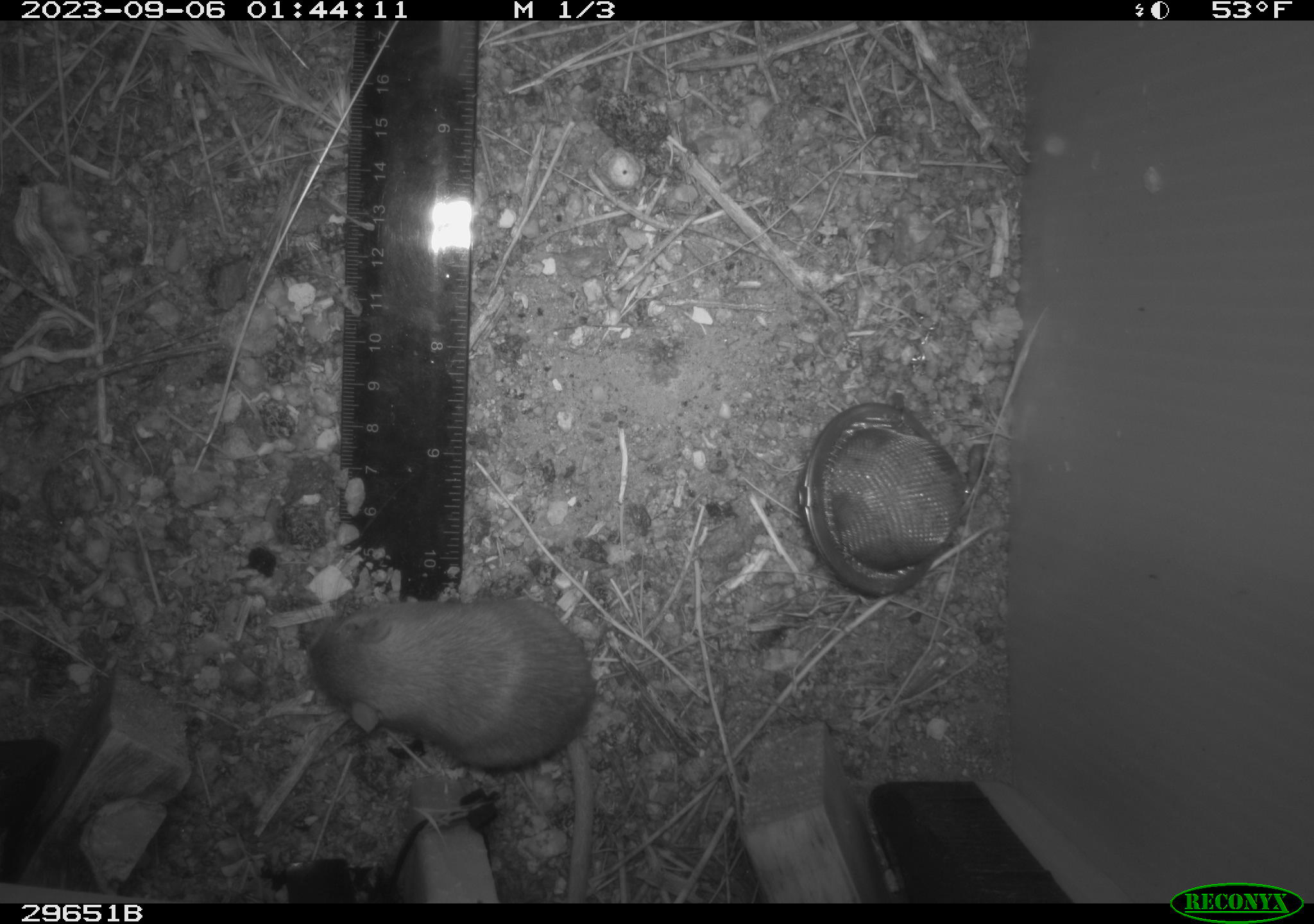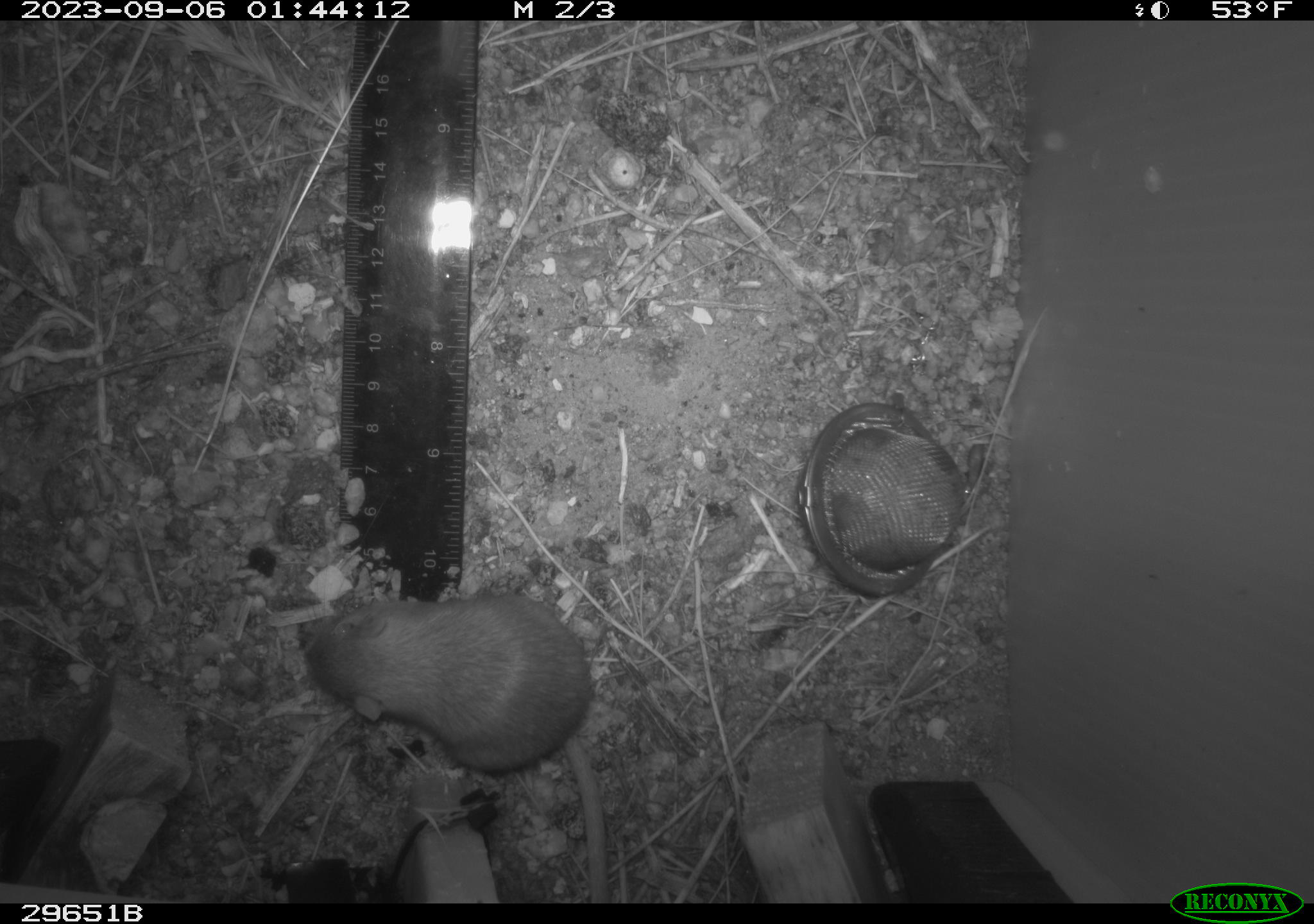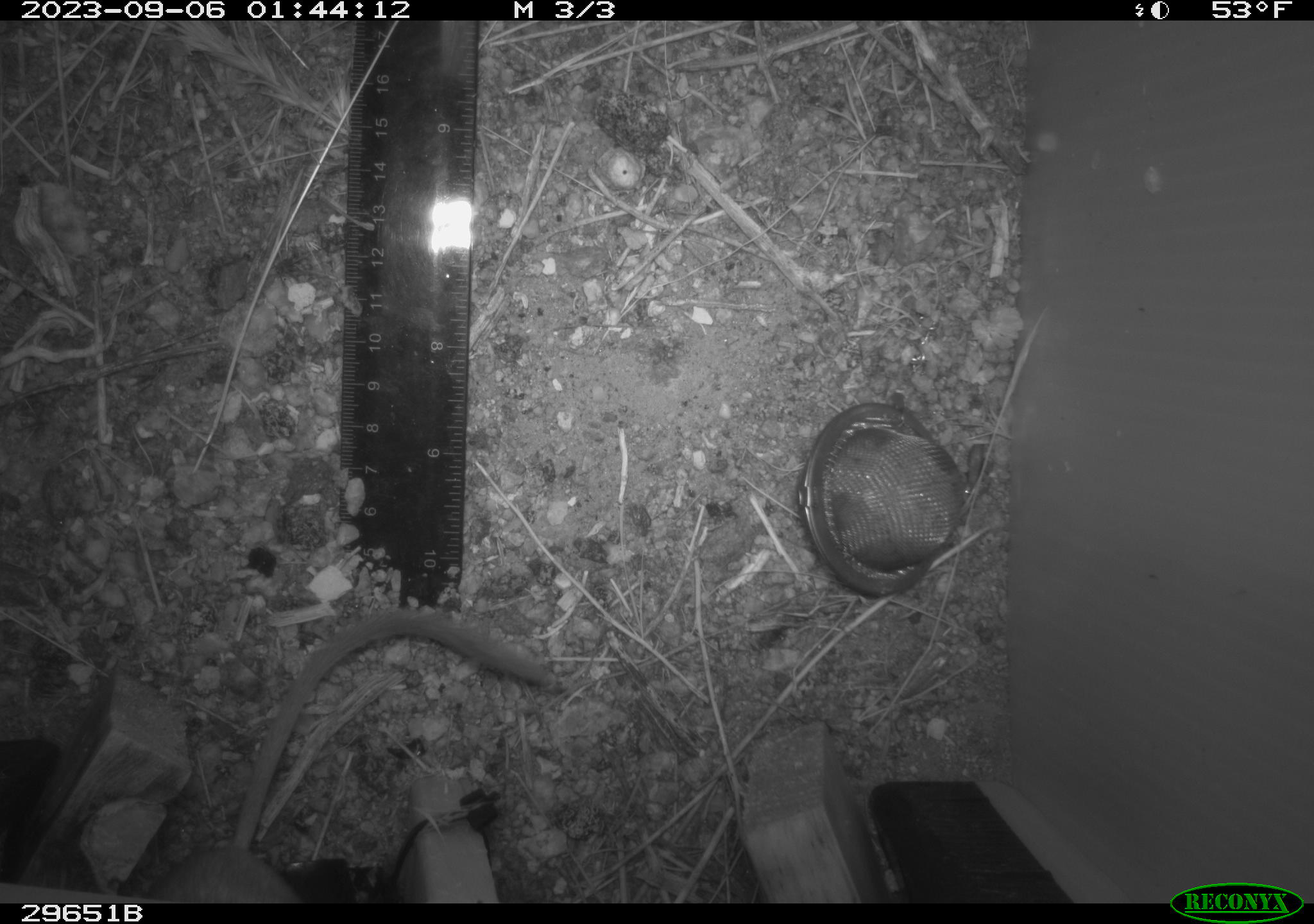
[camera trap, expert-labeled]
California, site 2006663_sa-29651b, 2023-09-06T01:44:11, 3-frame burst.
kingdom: Animalia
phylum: Chordata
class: Mammalia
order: Rodentia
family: Heteromyidae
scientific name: Heteromyidae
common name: kangaroo rats and pocket mice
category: heteromyidae family